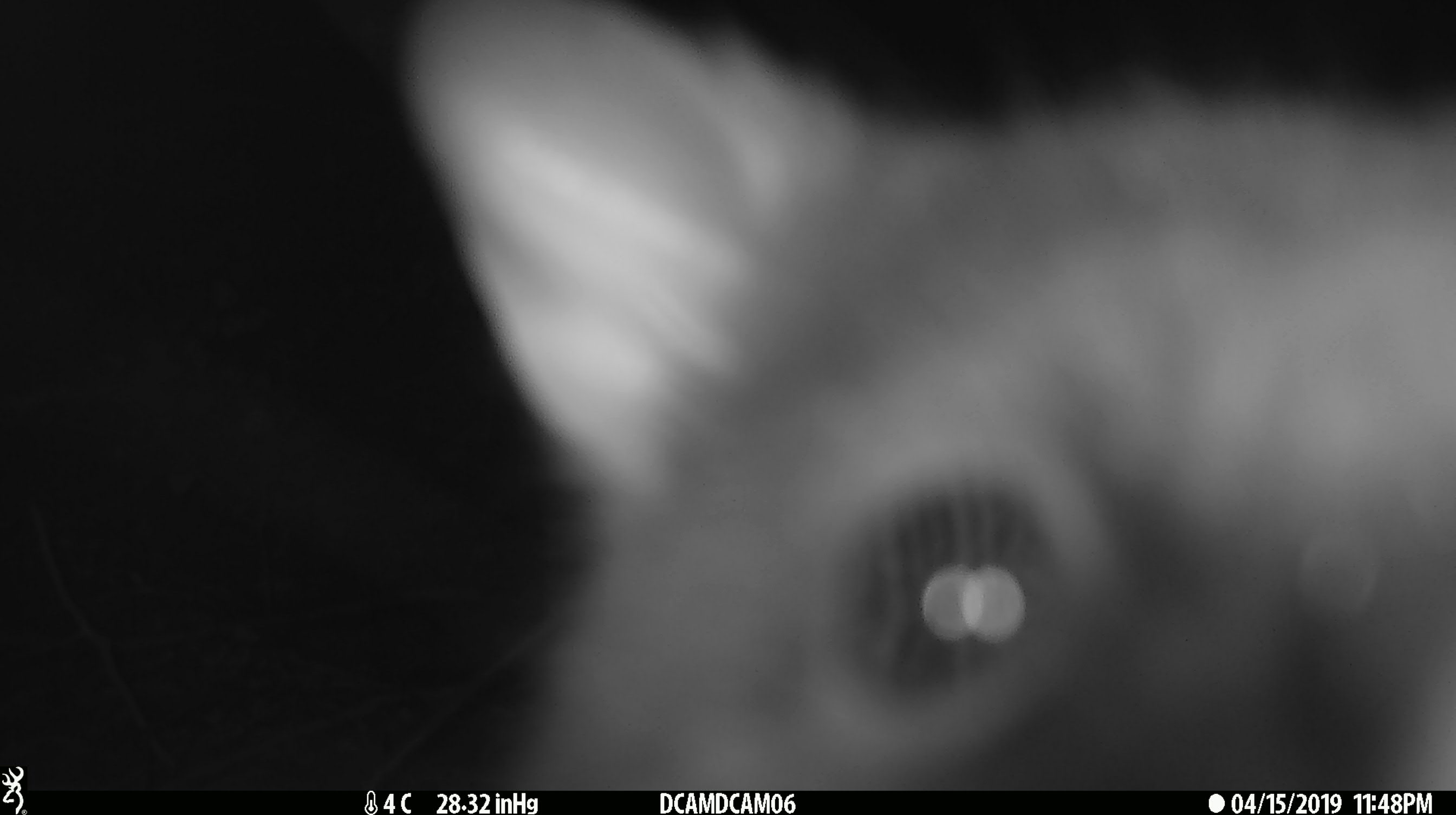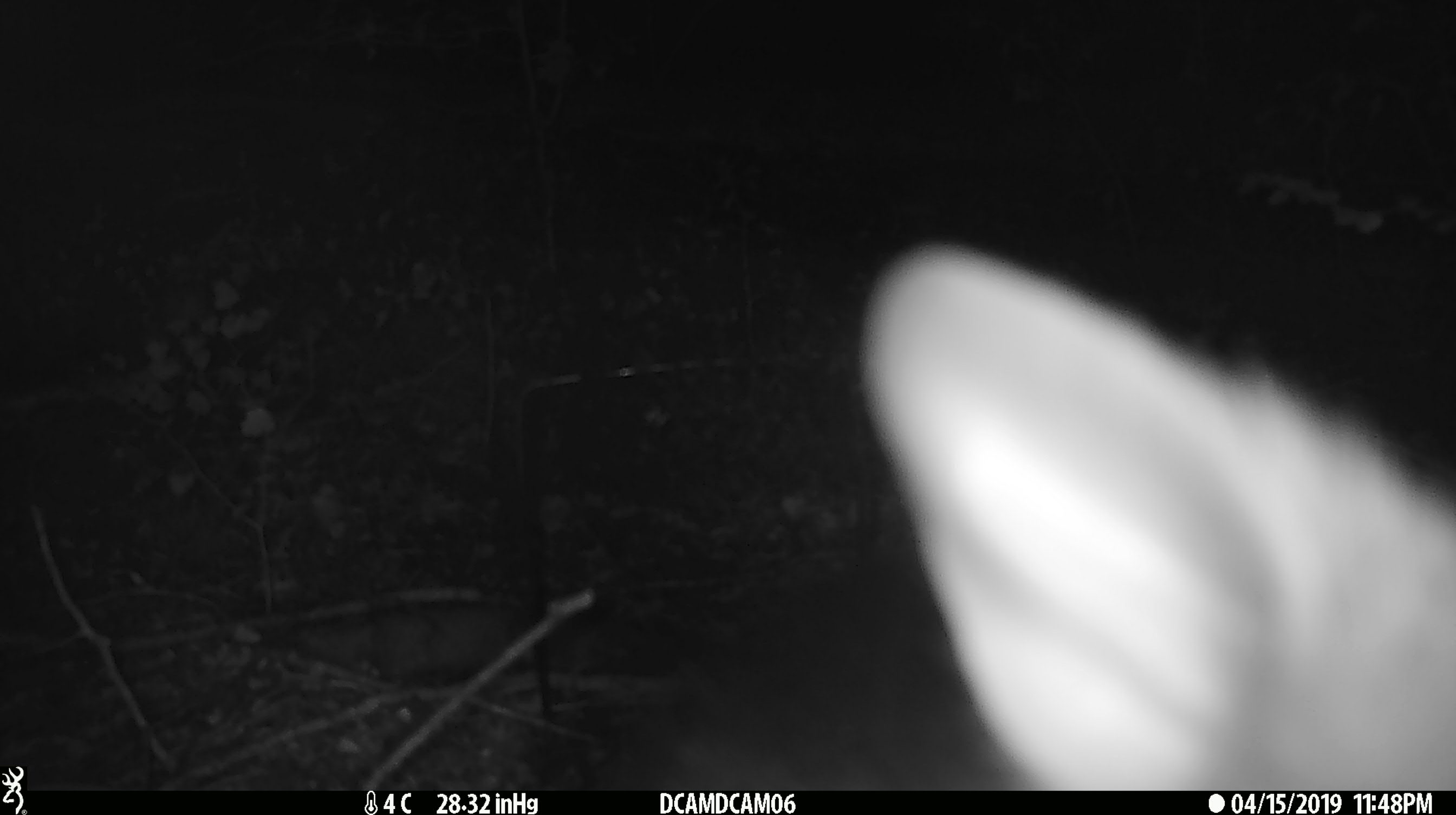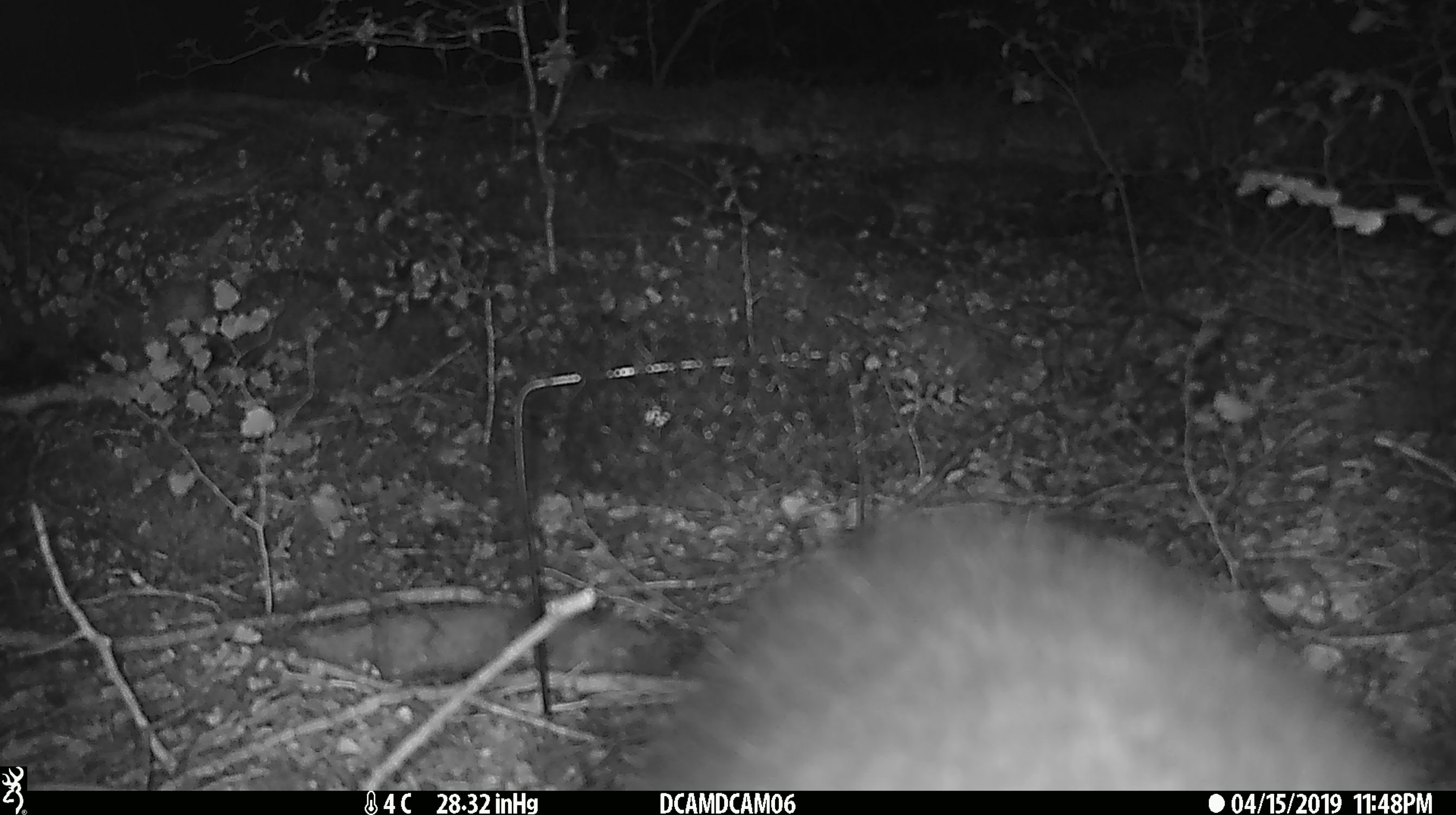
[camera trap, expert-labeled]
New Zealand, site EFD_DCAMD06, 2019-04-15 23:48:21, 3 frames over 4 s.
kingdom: Animalia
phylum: Chordata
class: Mammalia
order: Diprotodontia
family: Phalangeridae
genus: Trichosurus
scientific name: Trichosurus vulpecula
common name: common brushtail possum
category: possum